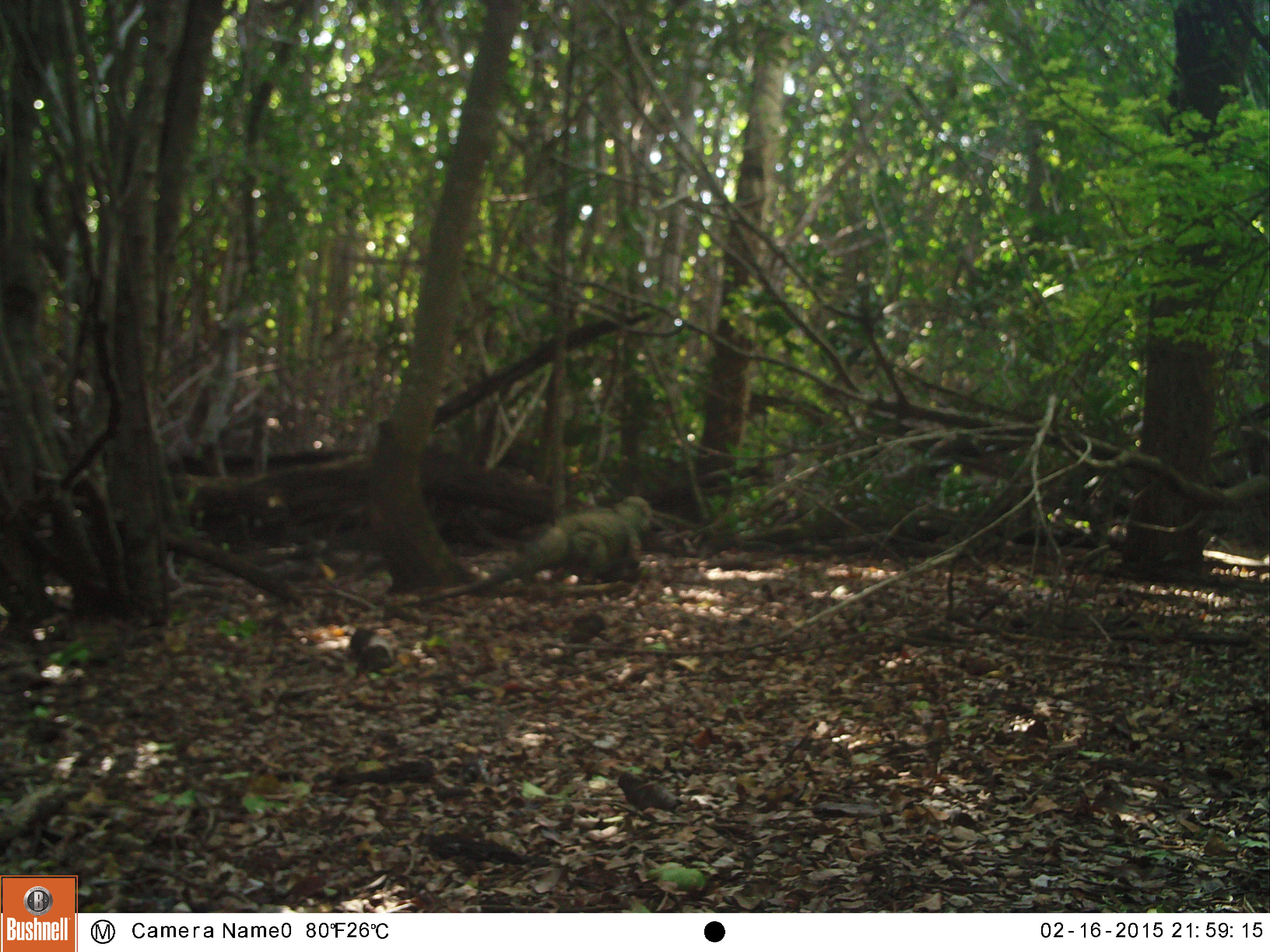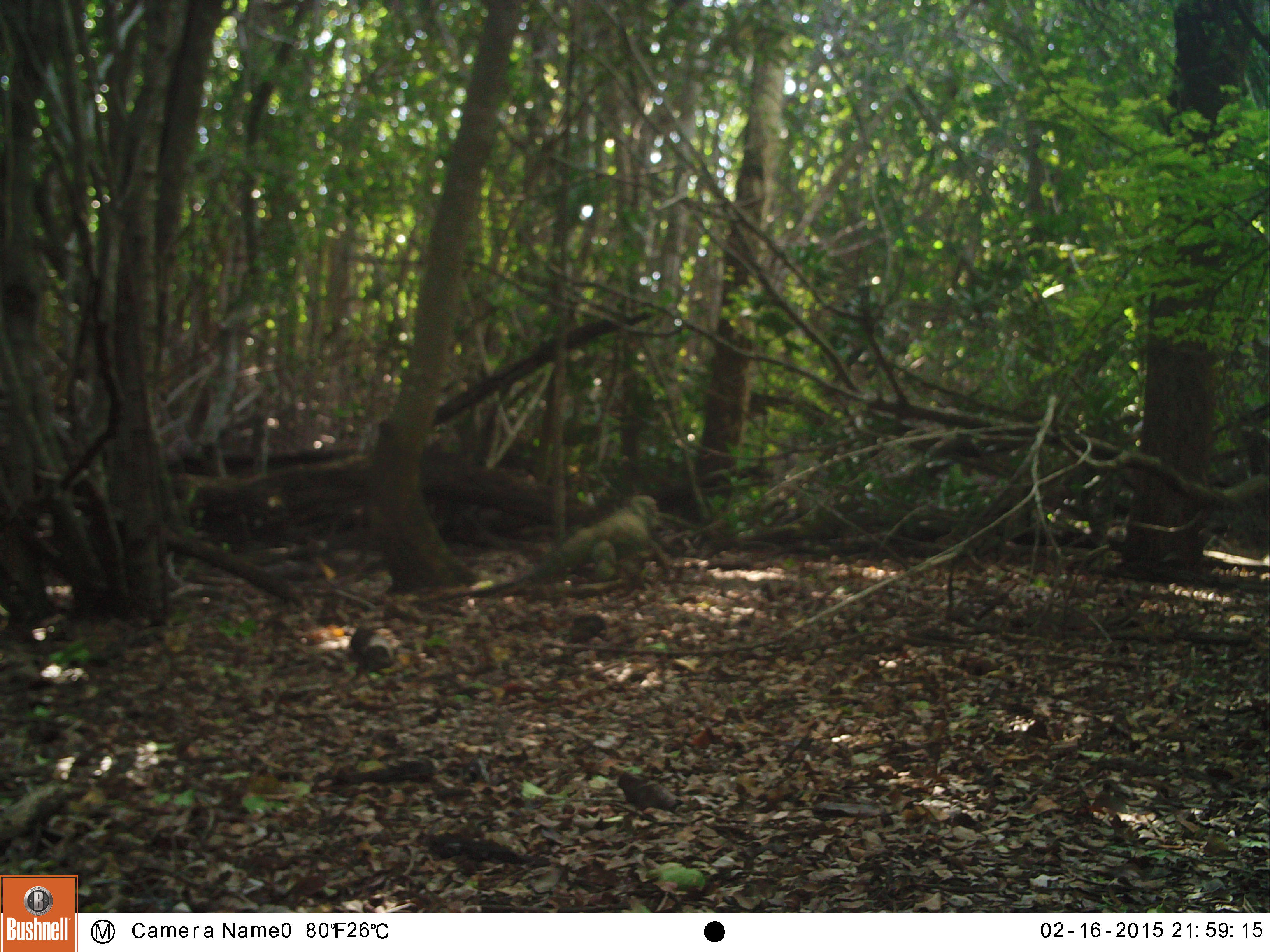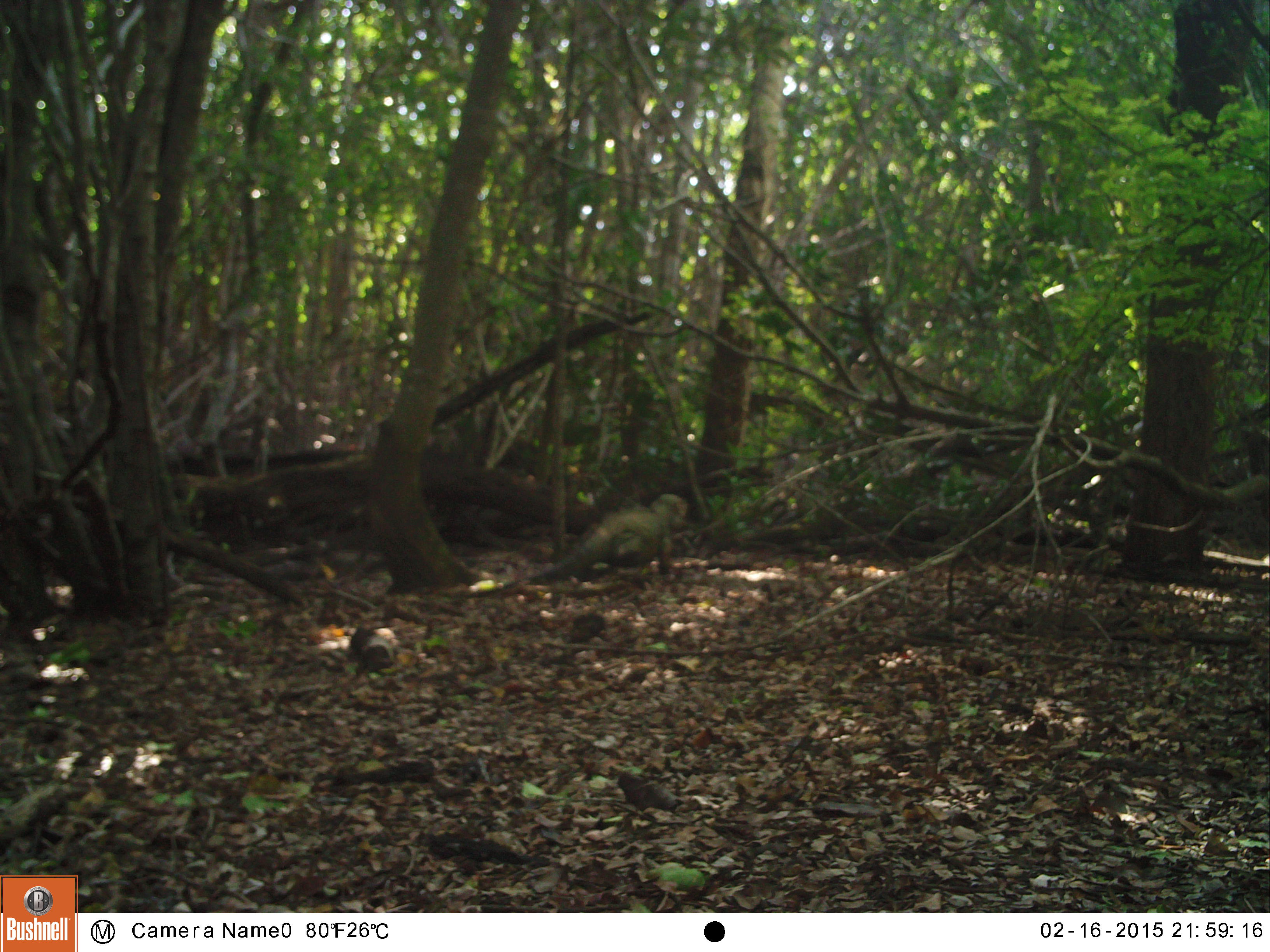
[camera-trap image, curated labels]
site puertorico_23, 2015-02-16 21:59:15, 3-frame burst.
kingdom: Animalia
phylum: Chordata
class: Reptilia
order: Squamata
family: Iguanidae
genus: Iguana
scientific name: Iguana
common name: typical iguanas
Iguana (typical iguanas).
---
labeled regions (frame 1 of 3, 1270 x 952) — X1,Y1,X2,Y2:
iguana: 478,497,650,595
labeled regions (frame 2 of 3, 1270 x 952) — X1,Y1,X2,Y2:
iguana: 492,499,667,593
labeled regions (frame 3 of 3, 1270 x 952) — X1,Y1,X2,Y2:
iguana: 525,496,679,587